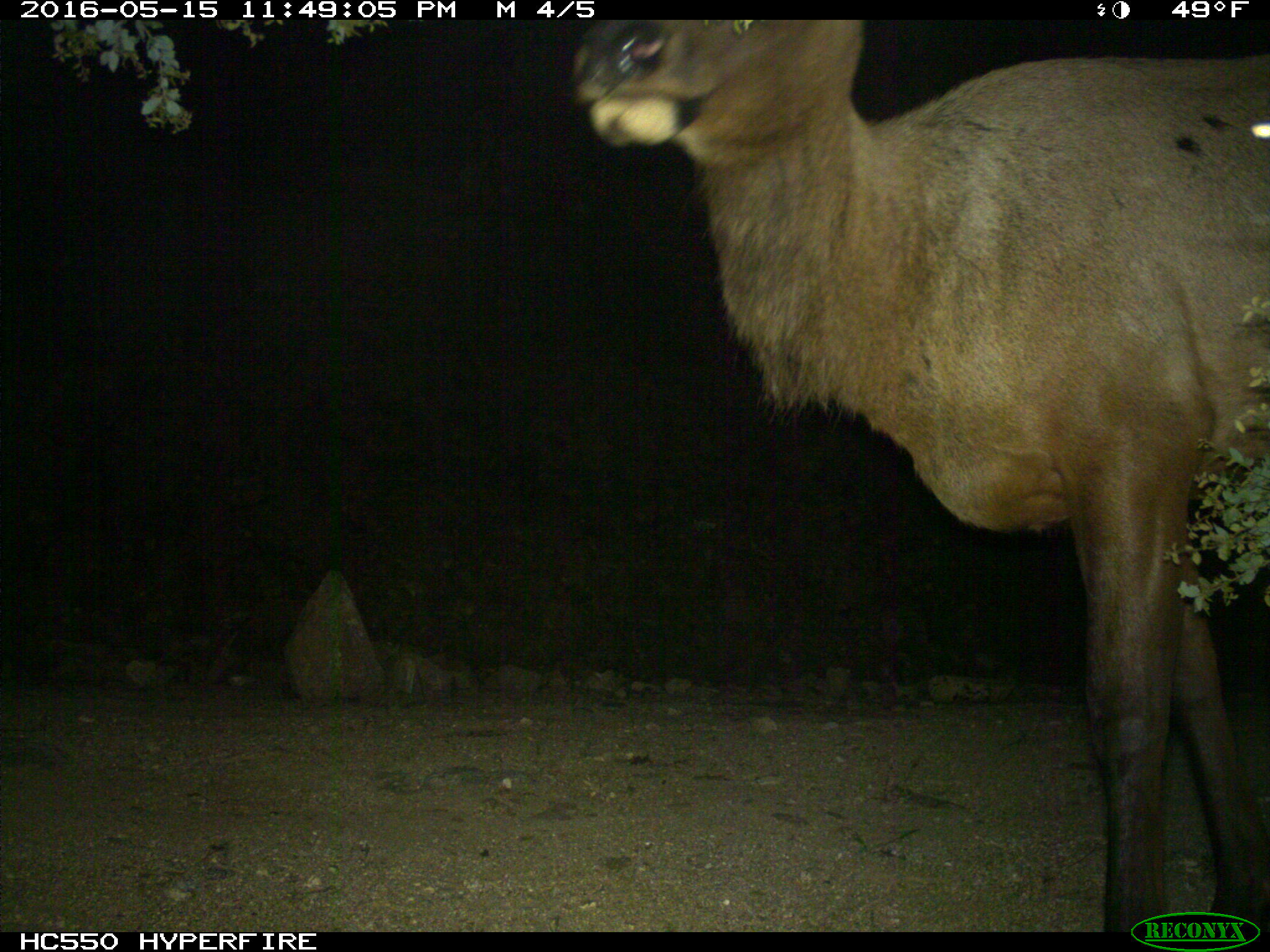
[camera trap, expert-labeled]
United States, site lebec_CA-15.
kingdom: Animalia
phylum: Chordata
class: Mammalia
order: Artiodactyla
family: Cervidae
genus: Cervus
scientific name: Cervus canadensis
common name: elk